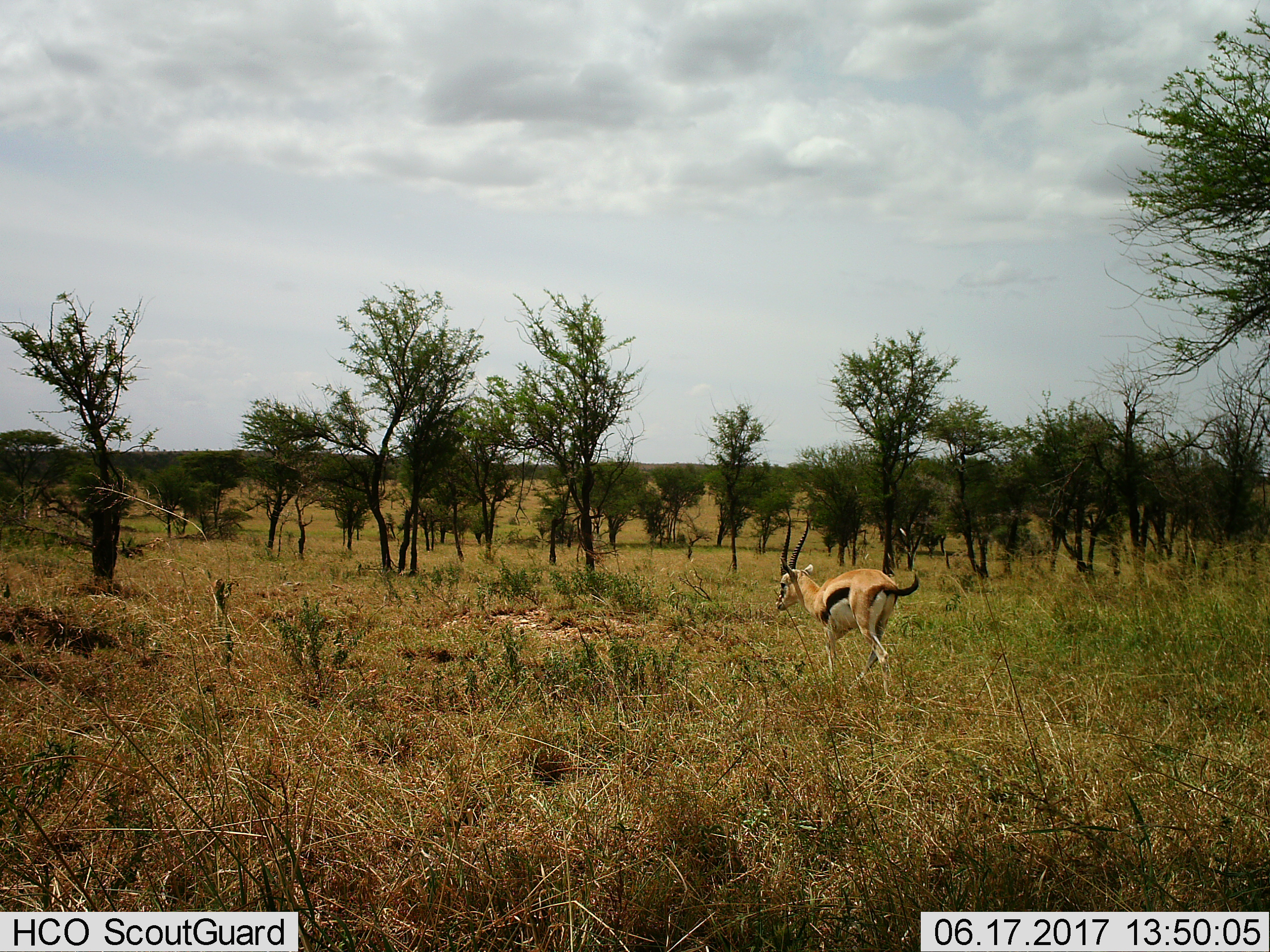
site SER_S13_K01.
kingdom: Animalia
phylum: Chordata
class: Mammalia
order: Artiodactyla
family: Bovidae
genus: Eudorcas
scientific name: Eudorcas thomsonii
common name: thomson's gazelle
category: gazellethomsons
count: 1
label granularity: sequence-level